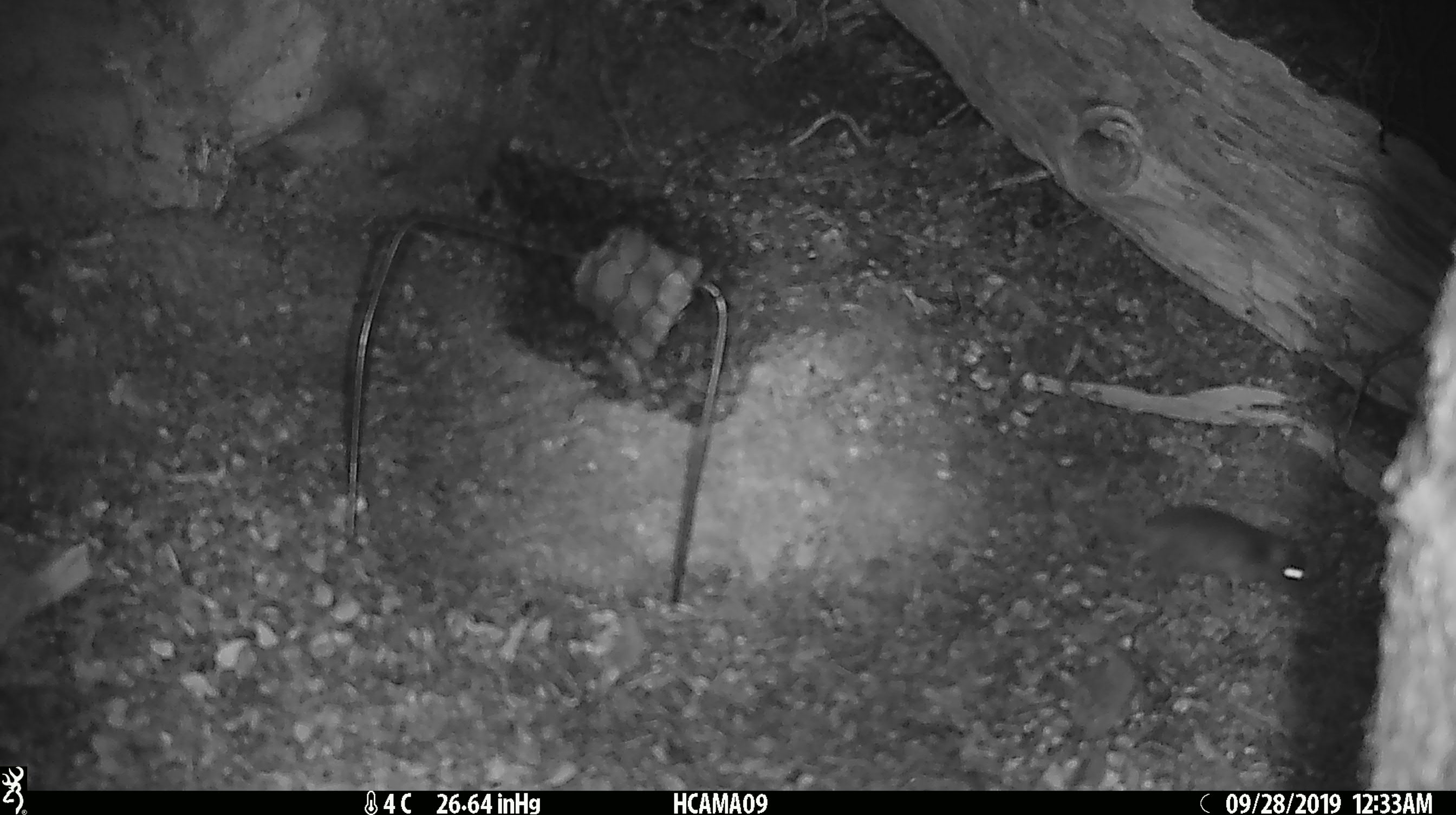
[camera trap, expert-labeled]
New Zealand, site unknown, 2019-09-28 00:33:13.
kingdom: Animalia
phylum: Chordata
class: Mammalia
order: Rodentia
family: Muridae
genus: Mus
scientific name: Mus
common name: mouse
Mouse (Mus).